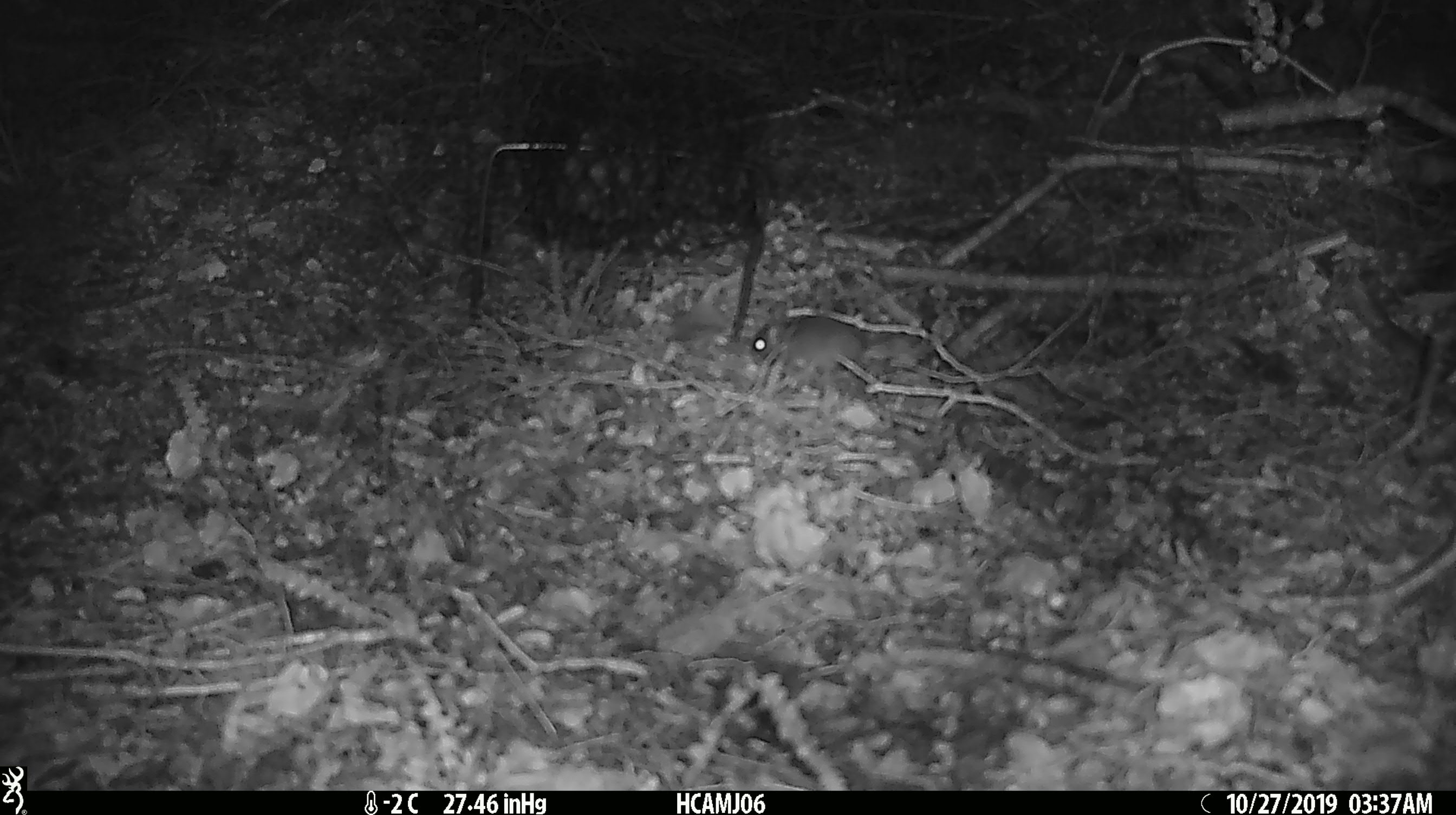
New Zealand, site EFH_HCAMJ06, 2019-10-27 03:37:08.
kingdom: Animalia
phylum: Chordata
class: Mammalia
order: Rodentia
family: Muridae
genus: Mus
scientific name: Mus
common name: mouse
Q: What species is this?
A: Mouse (Mus).